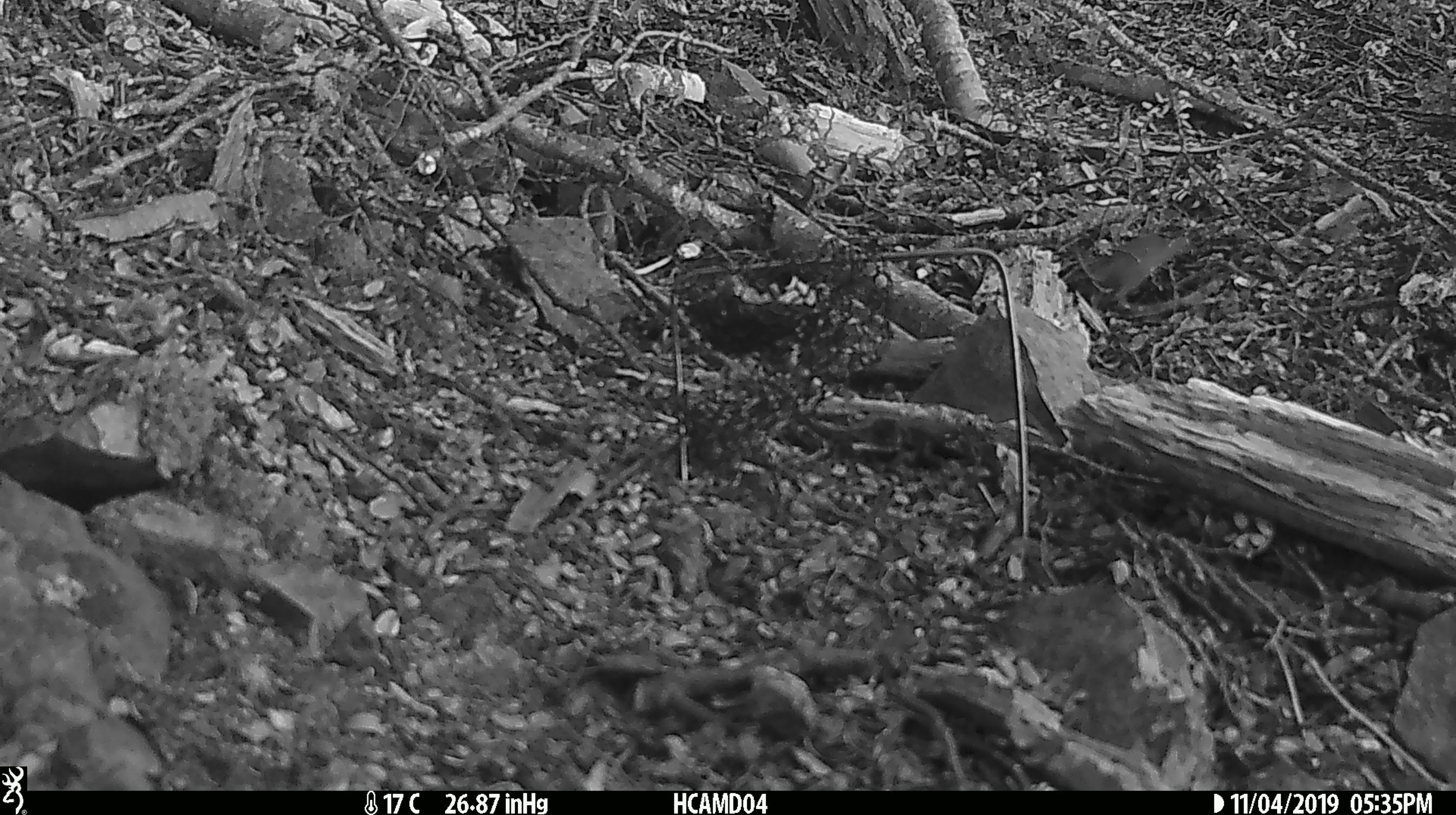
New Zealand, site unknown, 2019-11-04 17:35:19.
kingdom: Animalia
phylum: Chordata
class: Mammalia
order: Rodentia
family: Muridae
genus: Mus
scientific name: Mus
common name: mouse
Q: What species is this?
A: Mouse (Mus).